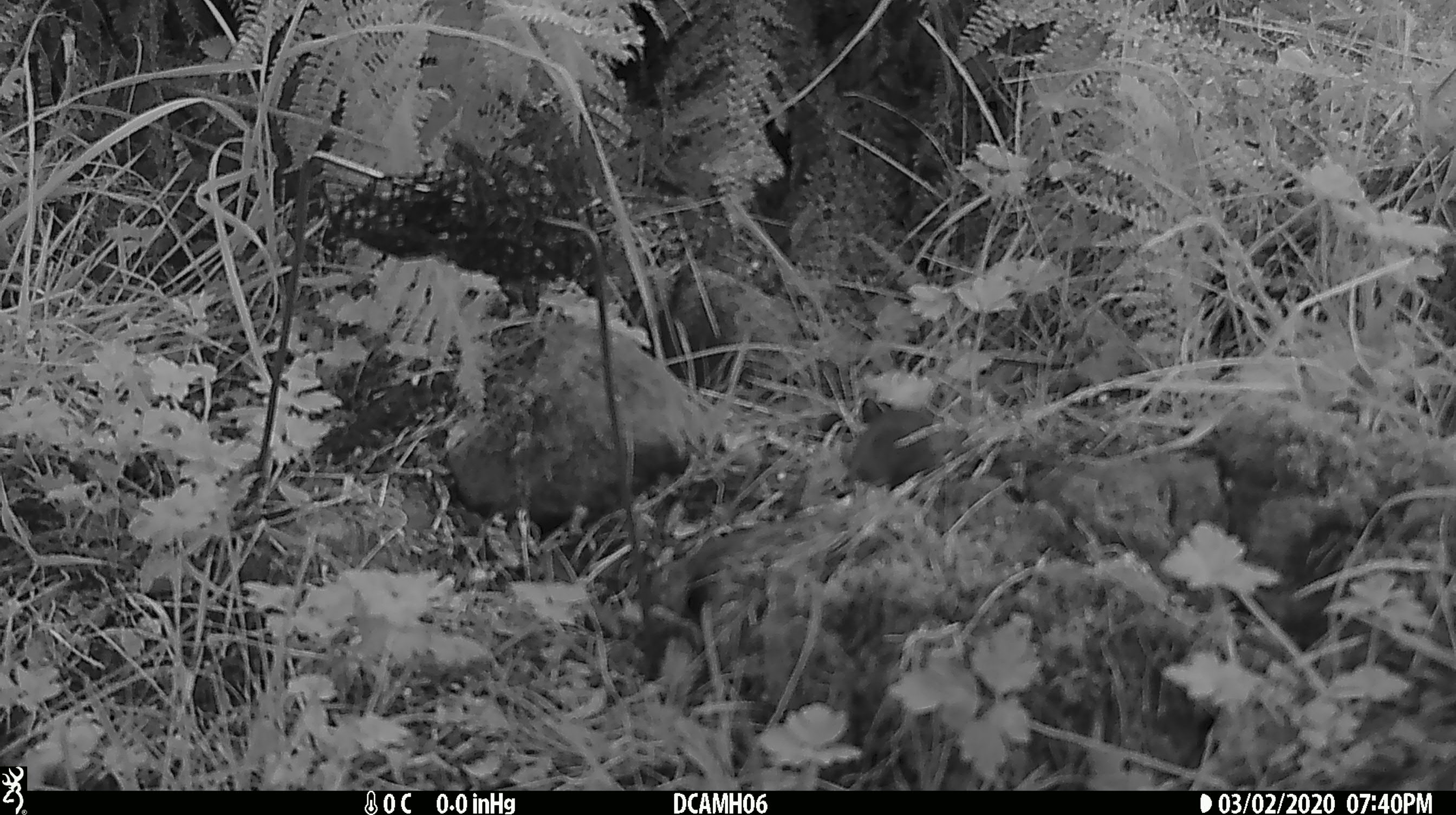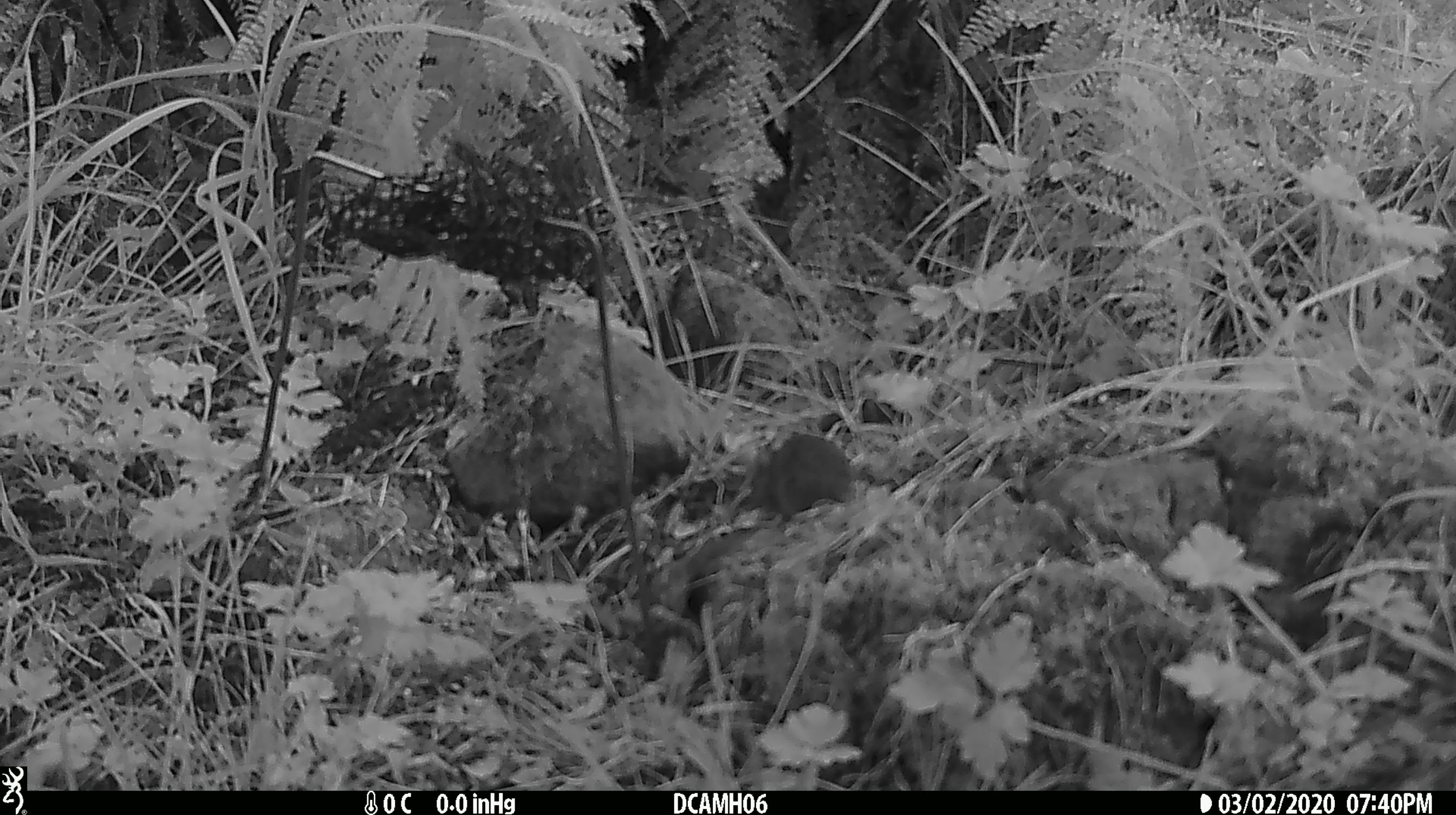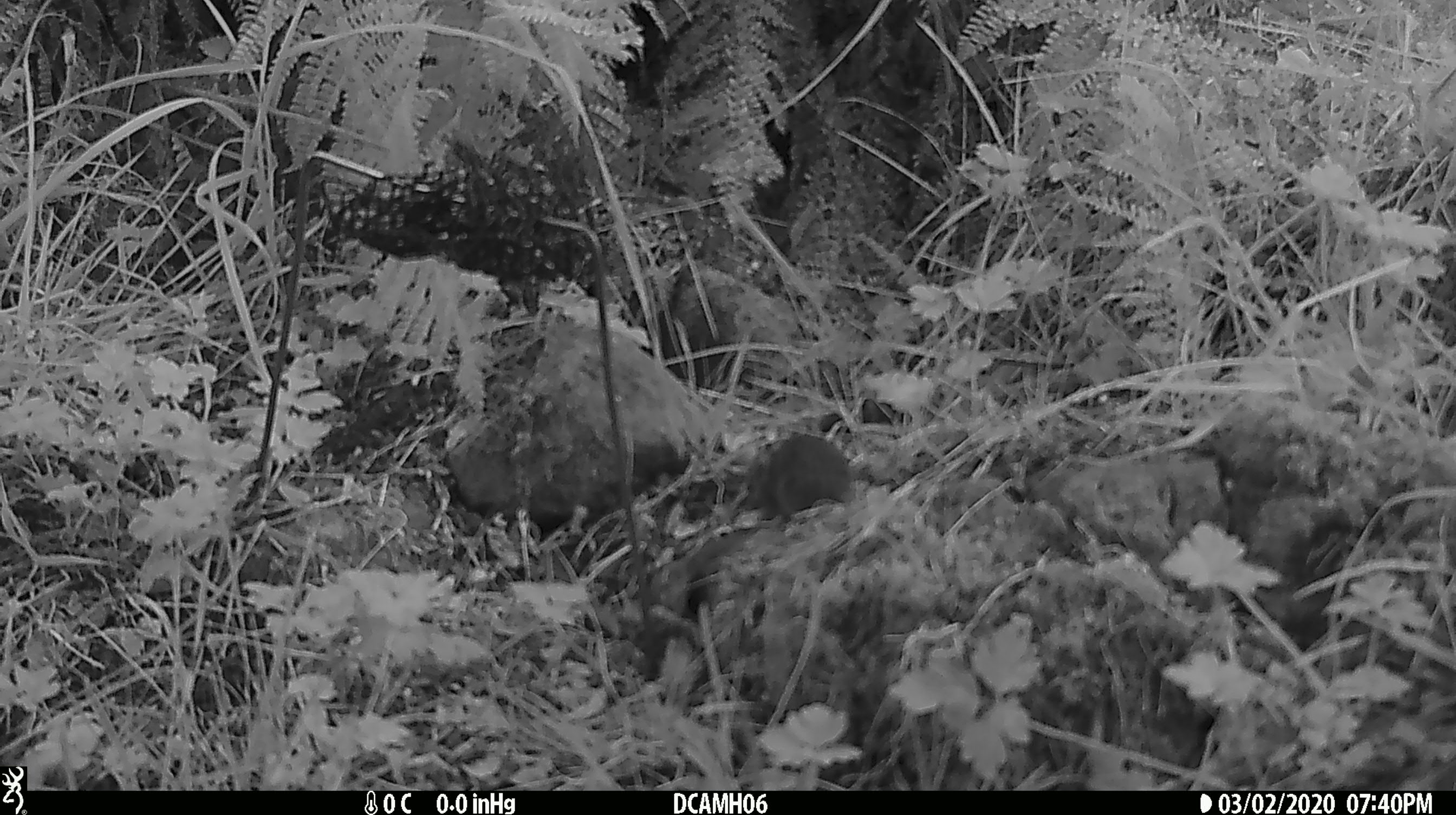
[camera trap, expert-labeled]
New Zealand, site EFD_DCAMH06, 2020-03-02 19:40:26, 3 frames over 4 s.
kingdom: Animalia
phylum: Chordata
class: Mammalia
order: Rodentia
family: Muridae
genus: Mus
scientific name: Mus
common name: mouse